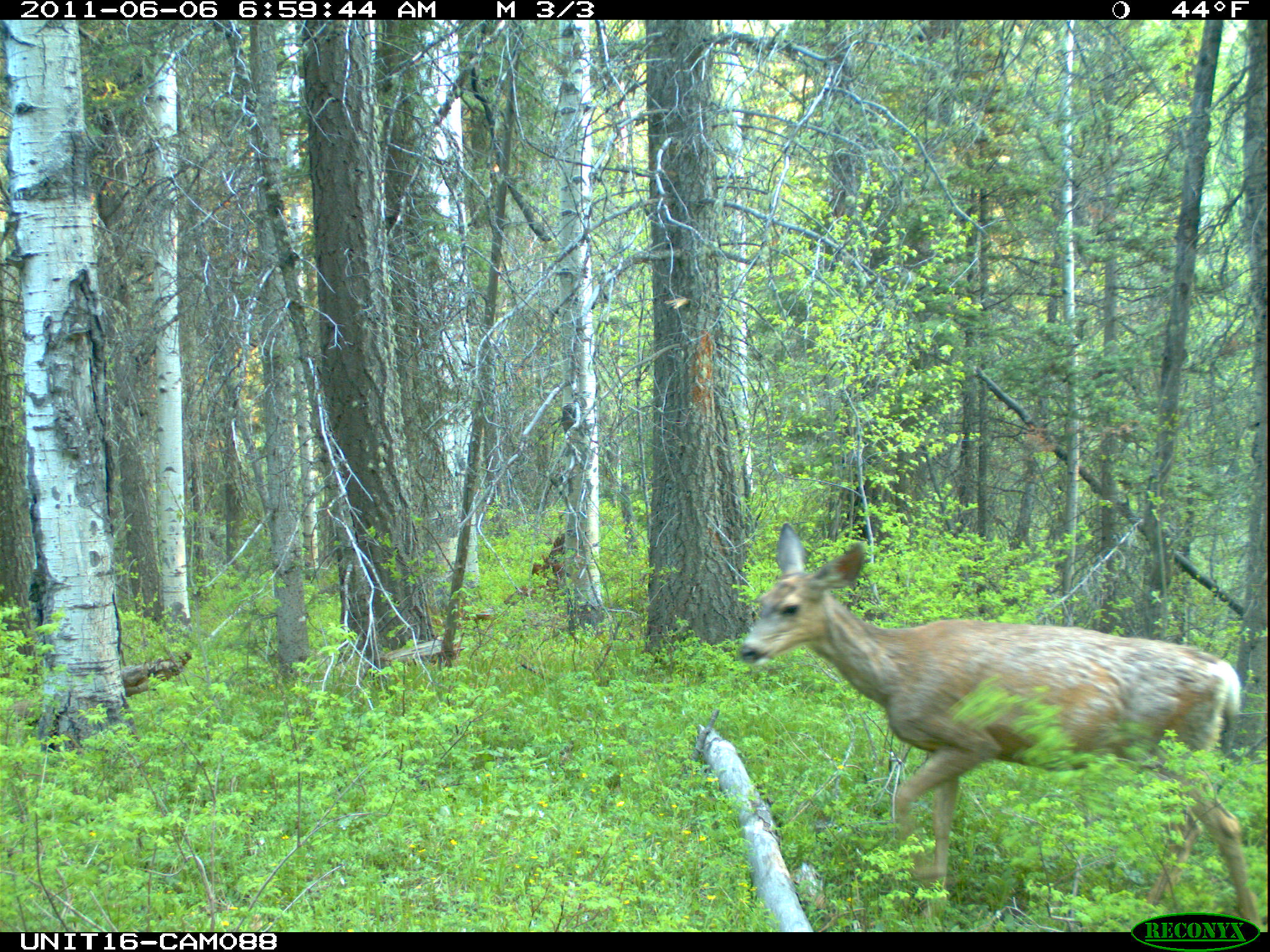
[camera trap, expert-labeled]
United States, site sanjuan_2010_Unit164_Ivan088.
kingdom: Animalia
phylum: Chordata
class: Mammalia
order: Artiodactyla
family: Cervidae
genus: Odocoileus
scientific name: Odocoileus hemionus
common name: mule deer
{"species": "Odocoileus hemionus (mule deer)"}